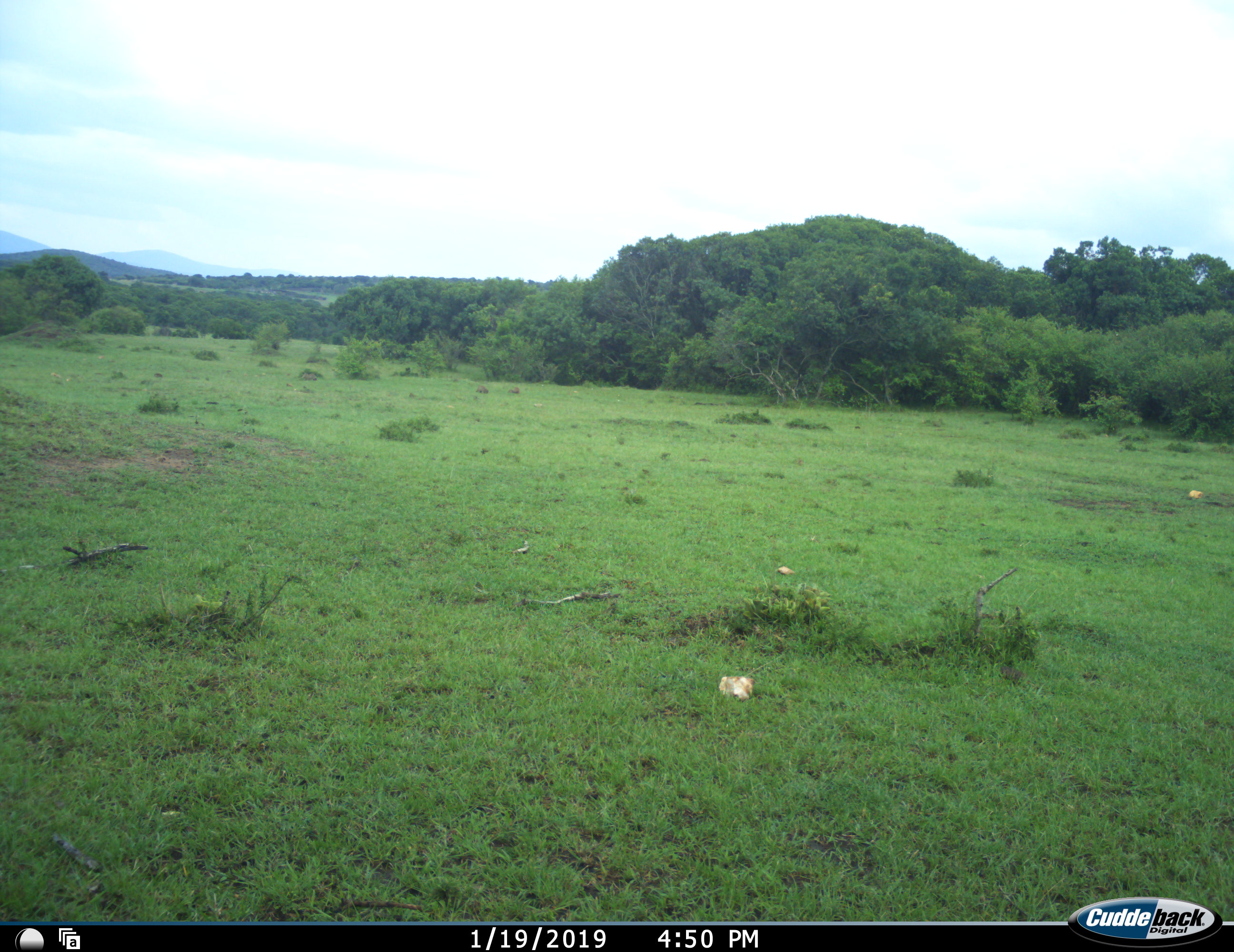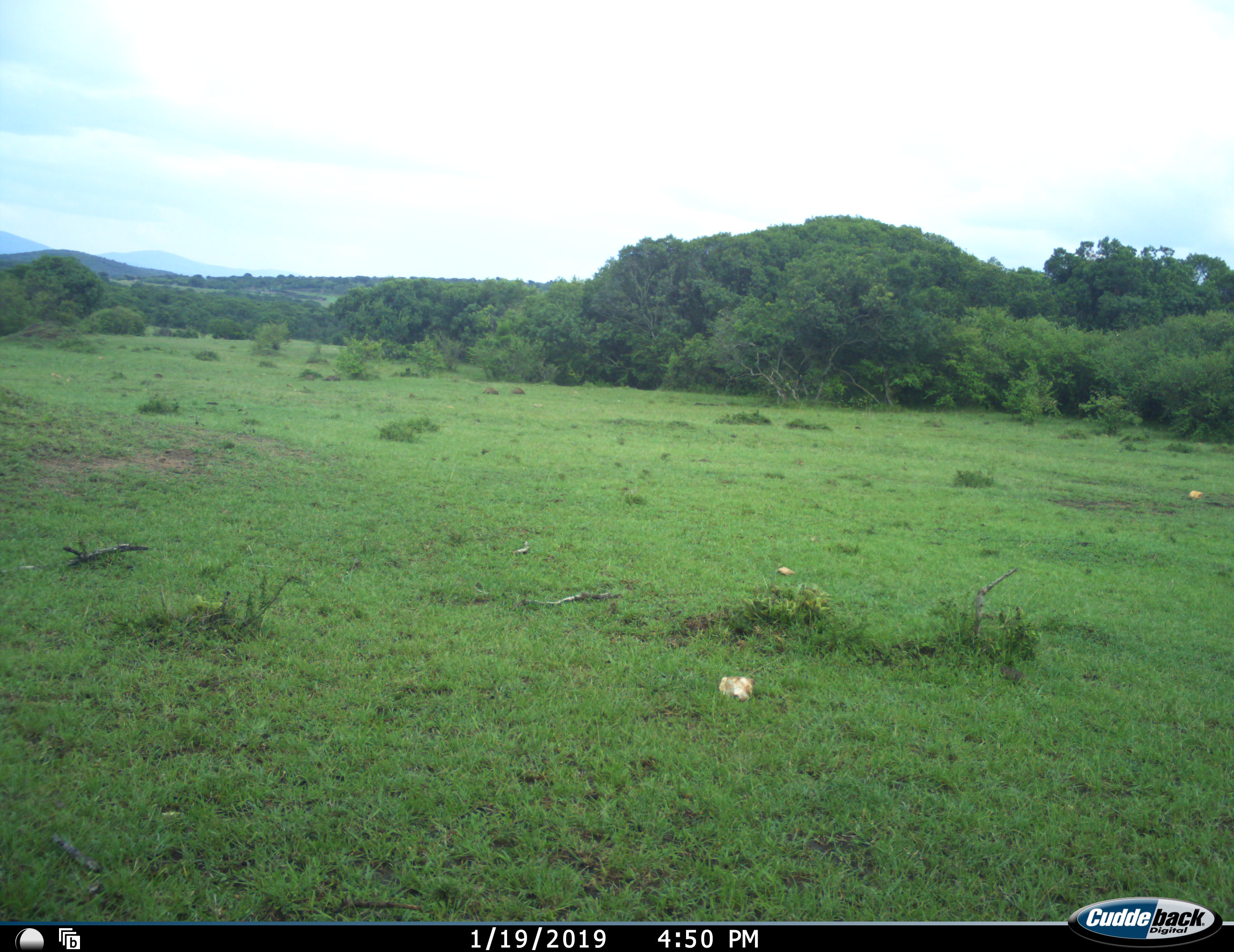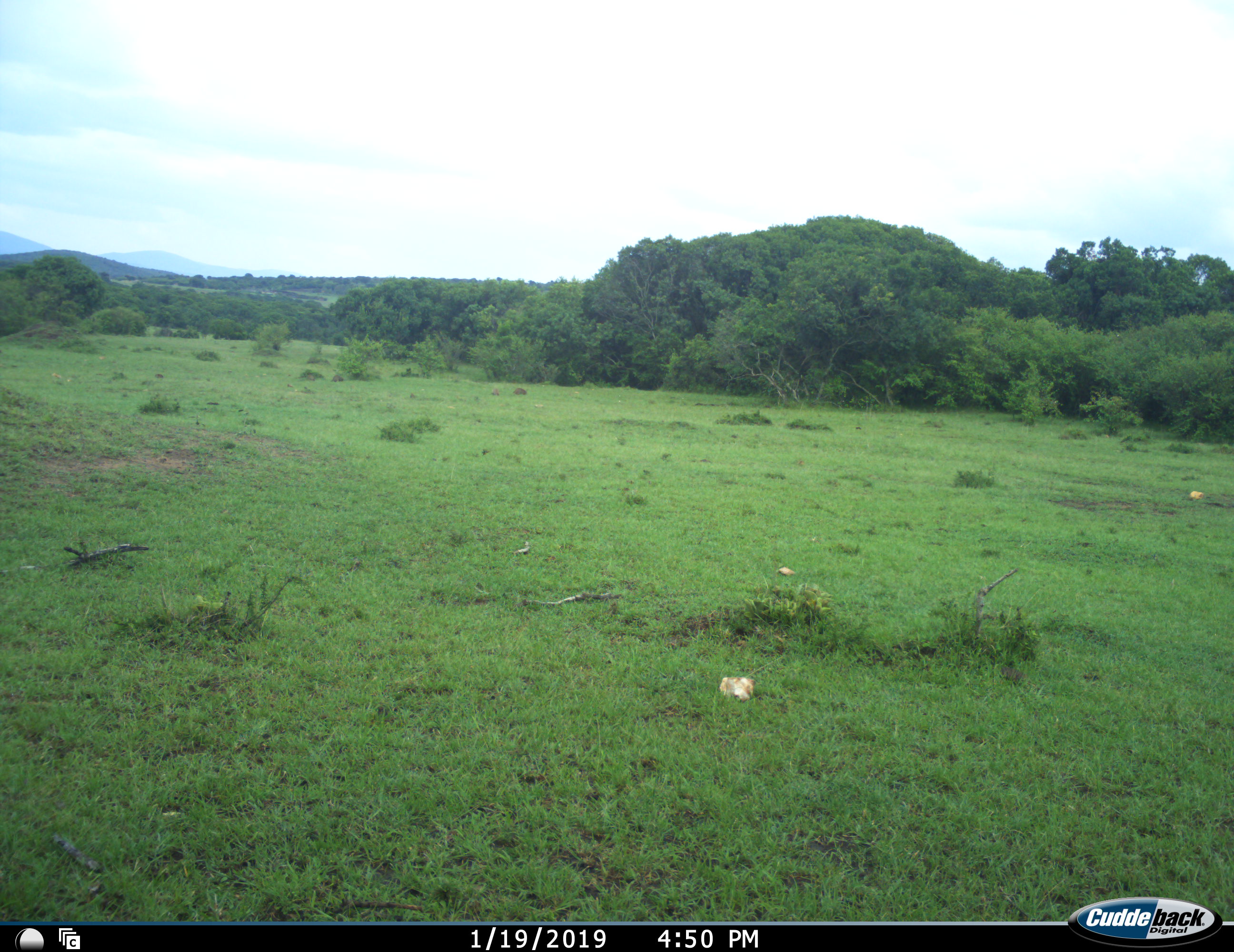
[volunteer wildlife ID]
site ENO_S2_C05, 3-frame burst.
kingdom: Animalia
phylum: Chordata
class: Mammalia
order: Carnivora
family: Herpestidae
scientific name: Herpestidae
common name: mongoose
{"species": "mongoose (Herpestidae)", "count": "4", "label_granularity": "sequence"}